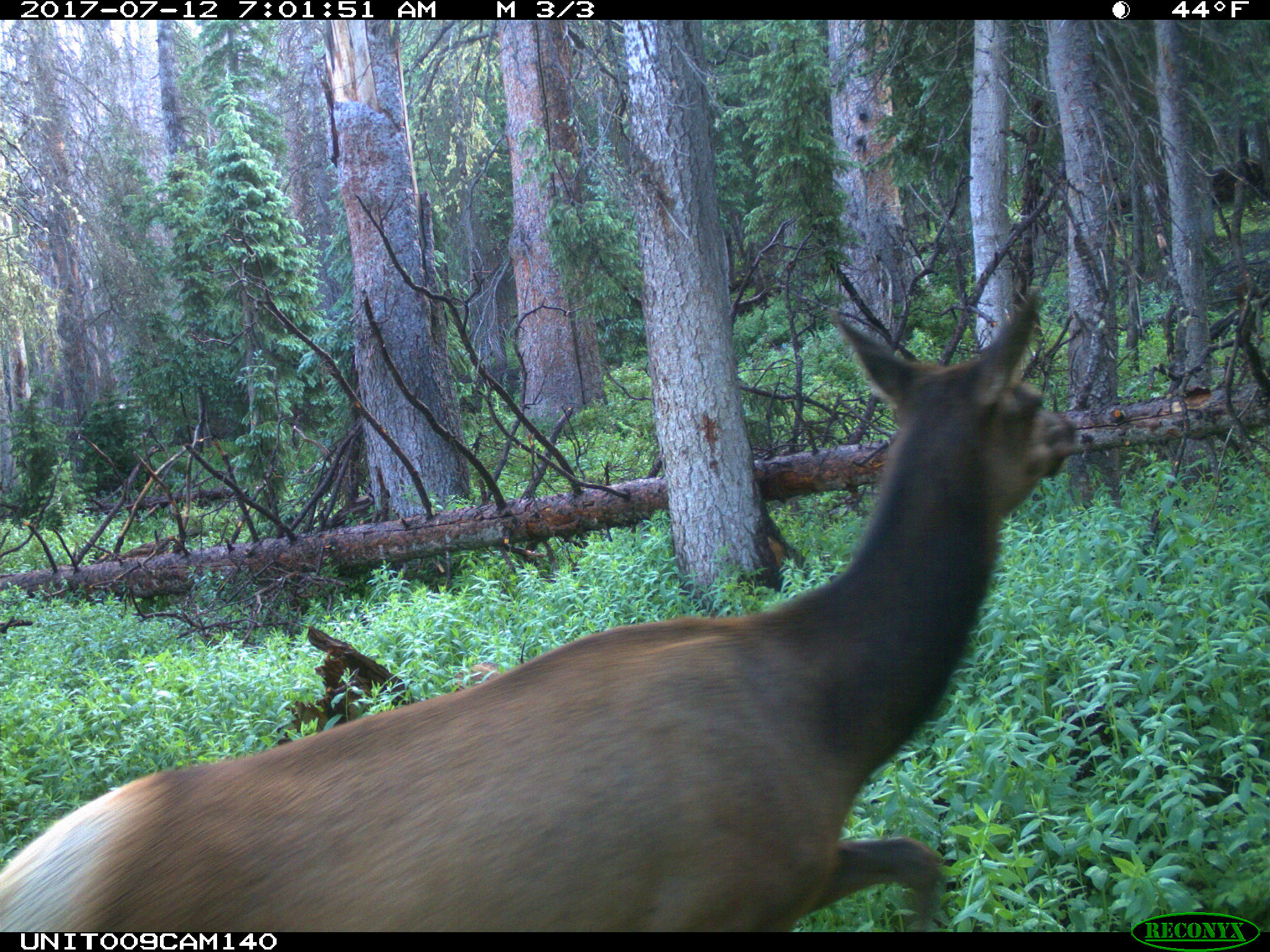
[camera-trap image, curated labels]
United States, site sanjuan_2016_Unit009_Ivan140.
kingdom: Animalia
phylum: Chordata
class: Mammalia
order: Artiodactyla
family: Cervidae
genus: Cervus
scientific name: Cervus elaphus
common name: red deer